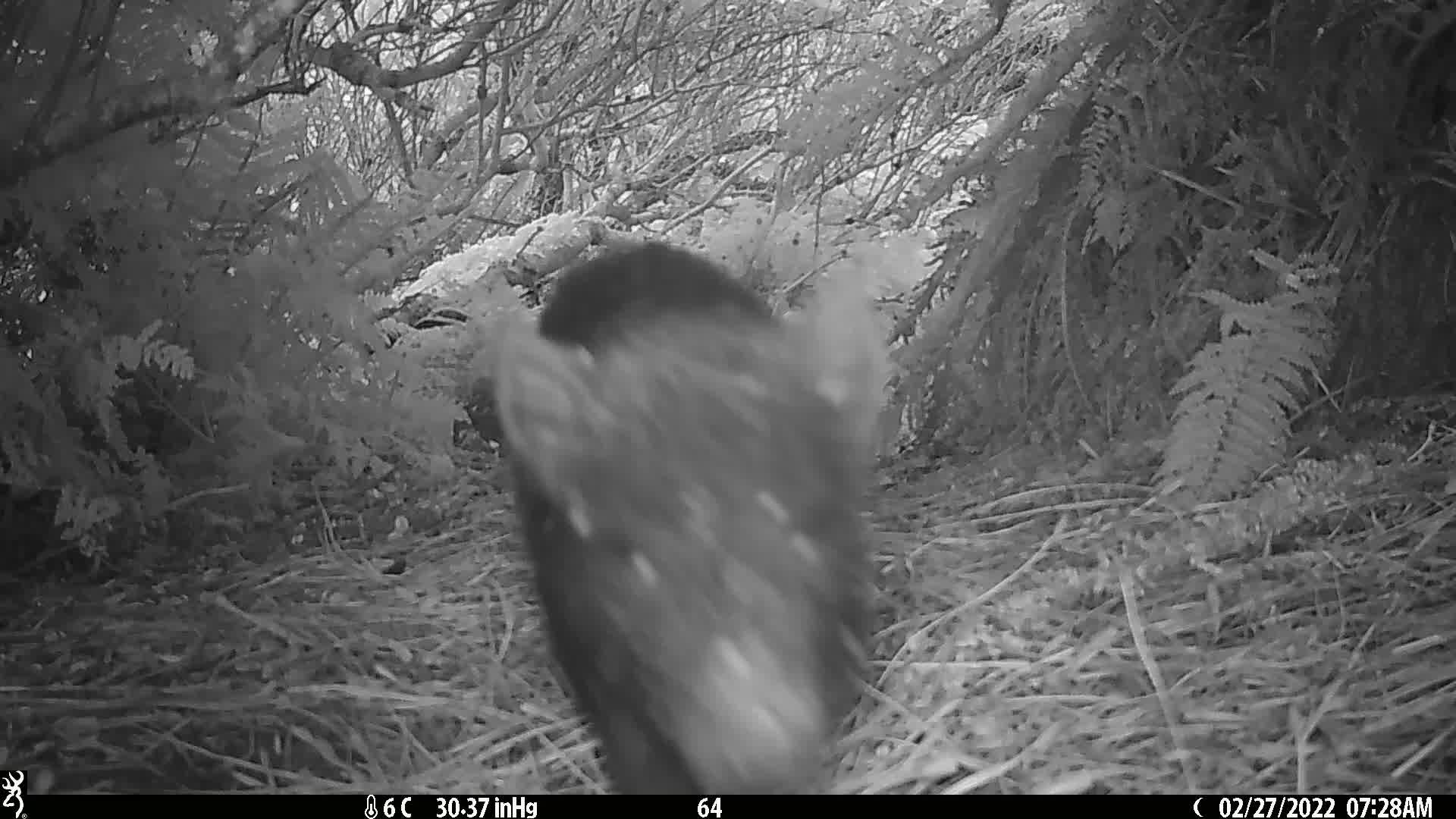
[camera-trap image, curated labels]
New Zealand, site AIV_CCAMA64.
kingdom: Animalia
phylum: Chordata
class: Mammalia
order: Artiodactyla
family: Suidae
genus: Sus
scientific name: Sus scrofa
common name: pig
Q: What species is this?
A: Pig (Sus scrofa).